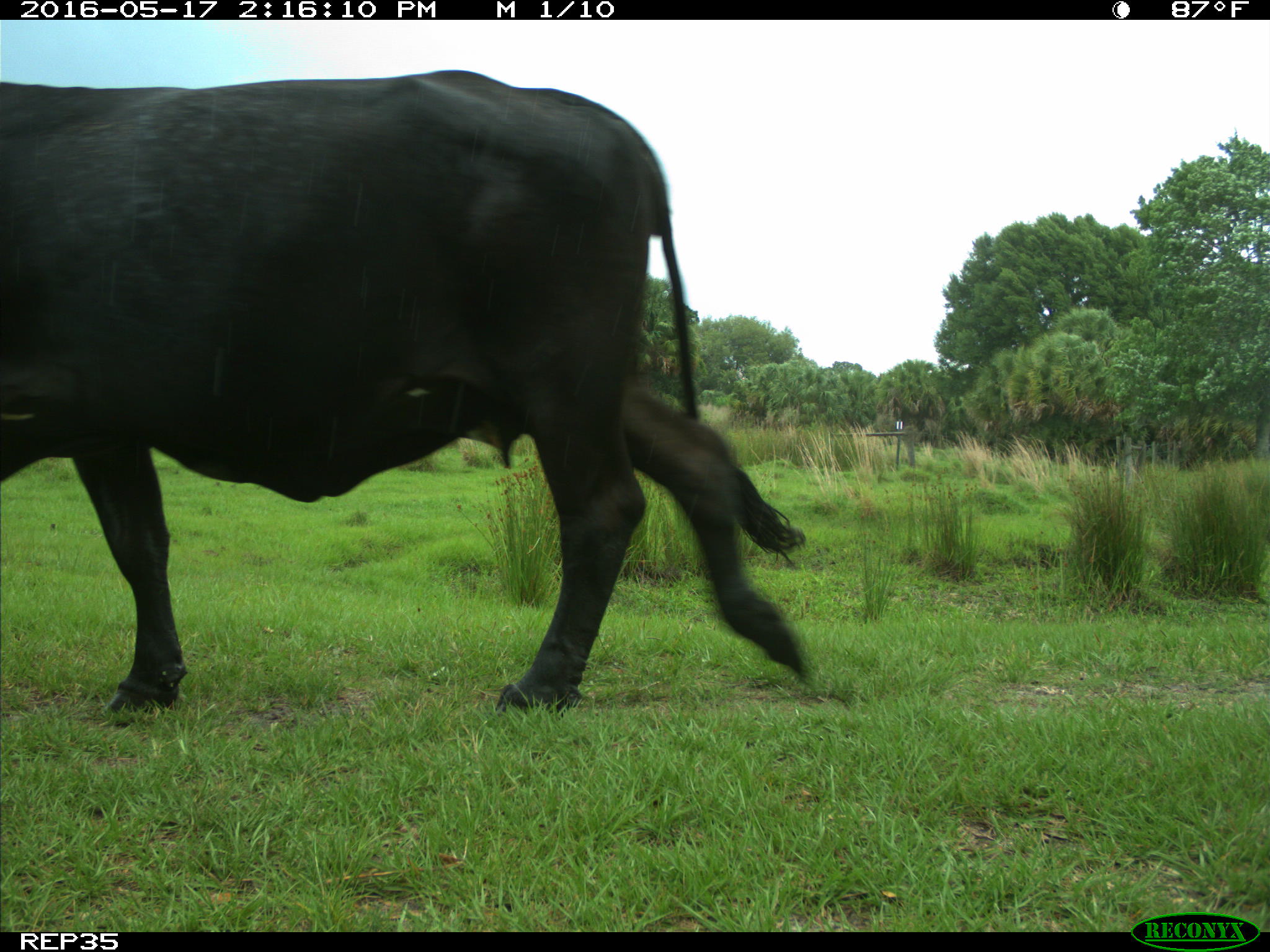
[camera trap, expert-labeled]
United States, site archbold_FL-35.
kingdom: Animalia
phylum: Chordata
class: Mammalia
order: Artiodactyla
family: Bovidae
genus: Bos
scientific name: Bos taurus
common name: domestic cow